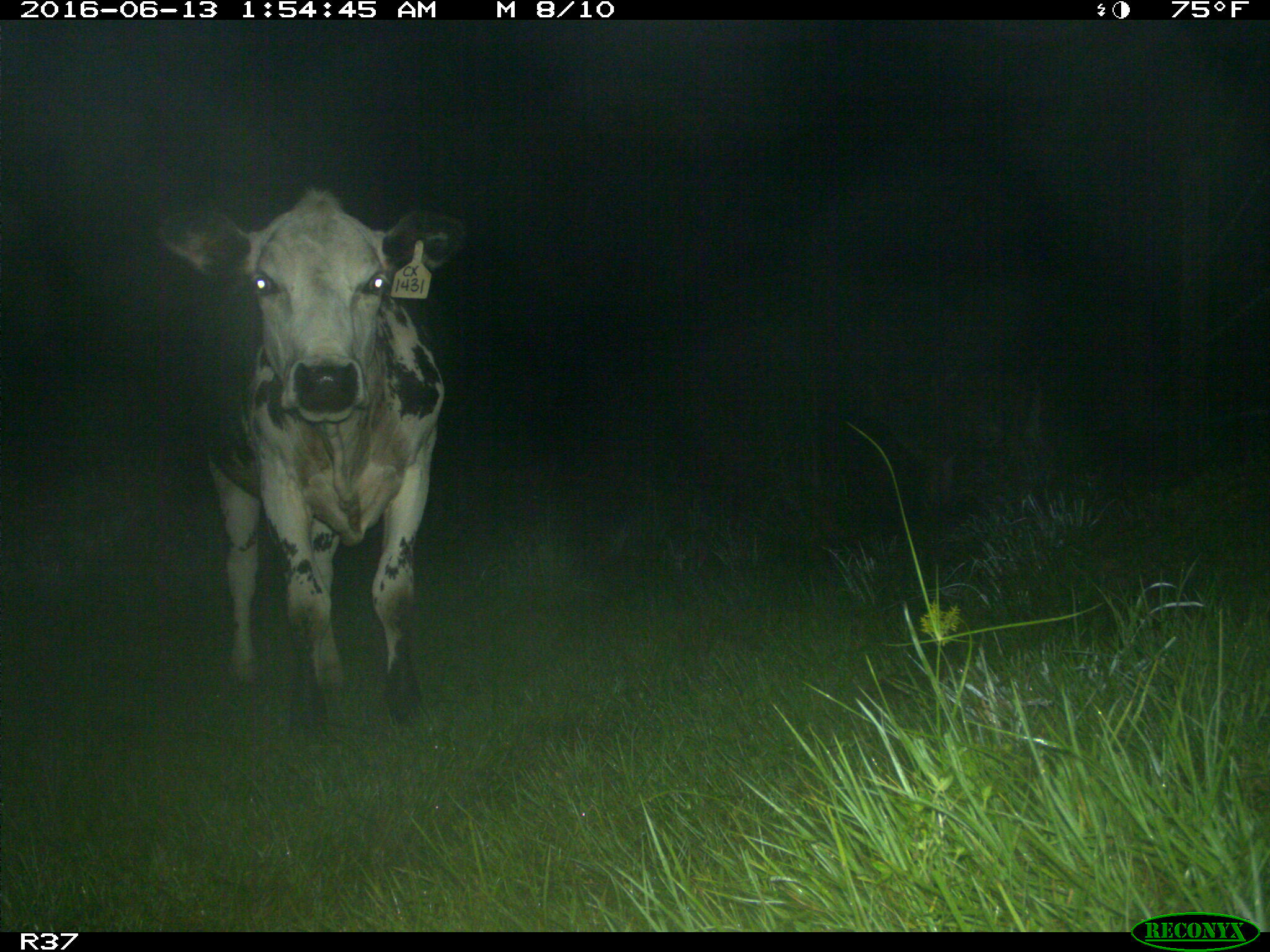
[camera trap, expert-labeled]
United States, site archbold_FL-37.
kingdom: Animalia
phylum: Chordata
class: Mammalia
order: Artiodactyla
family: Bovidae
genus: Bos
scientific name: Bos taurus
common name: domestic cow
Bos taurus (domestic cow).